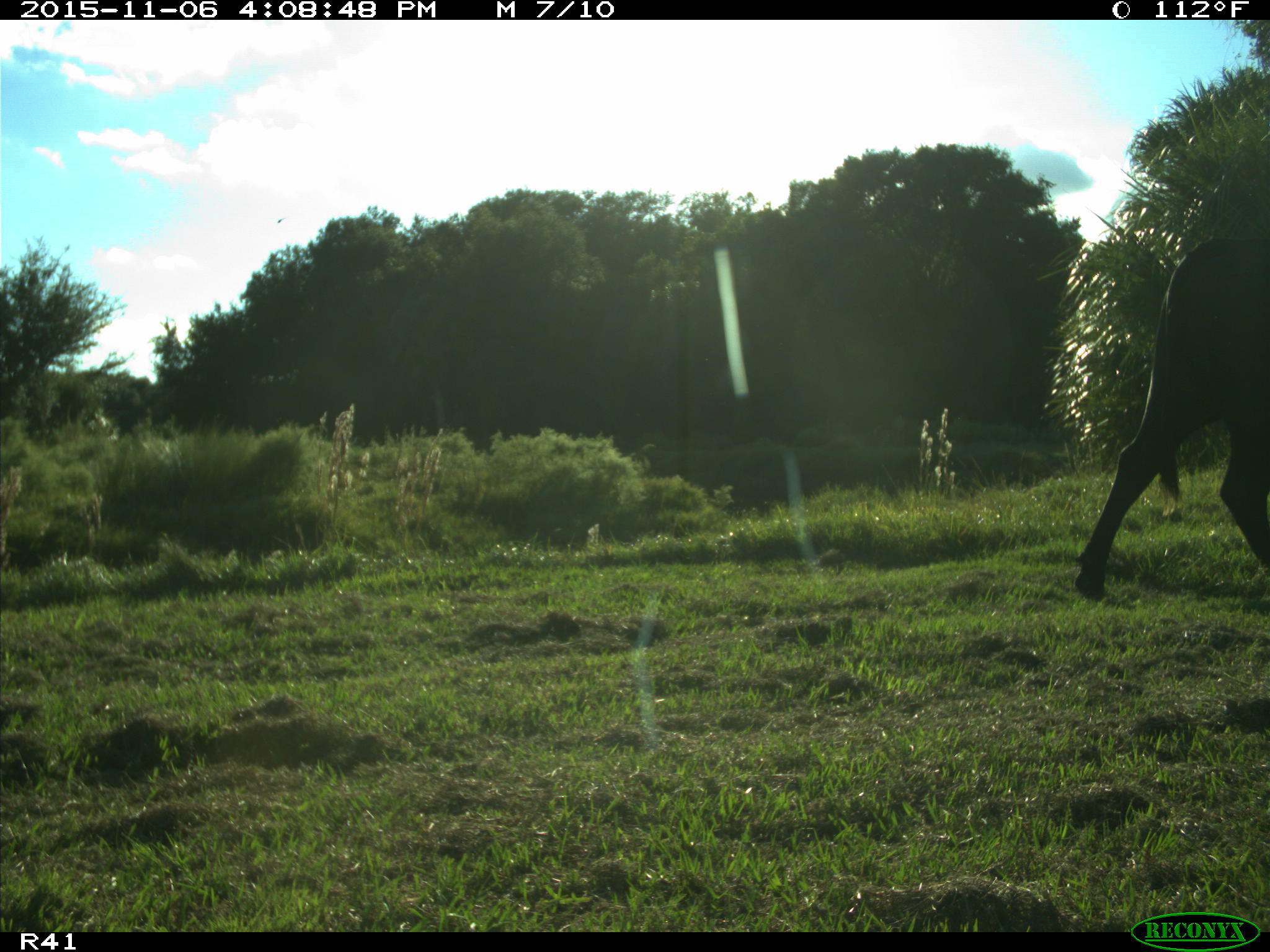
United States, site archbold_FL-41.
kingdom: Animalia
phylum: Chordata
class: Mammalia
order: Artiodactyla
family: Bovidae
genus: Bos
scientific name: Bos taurus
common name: domestic cow